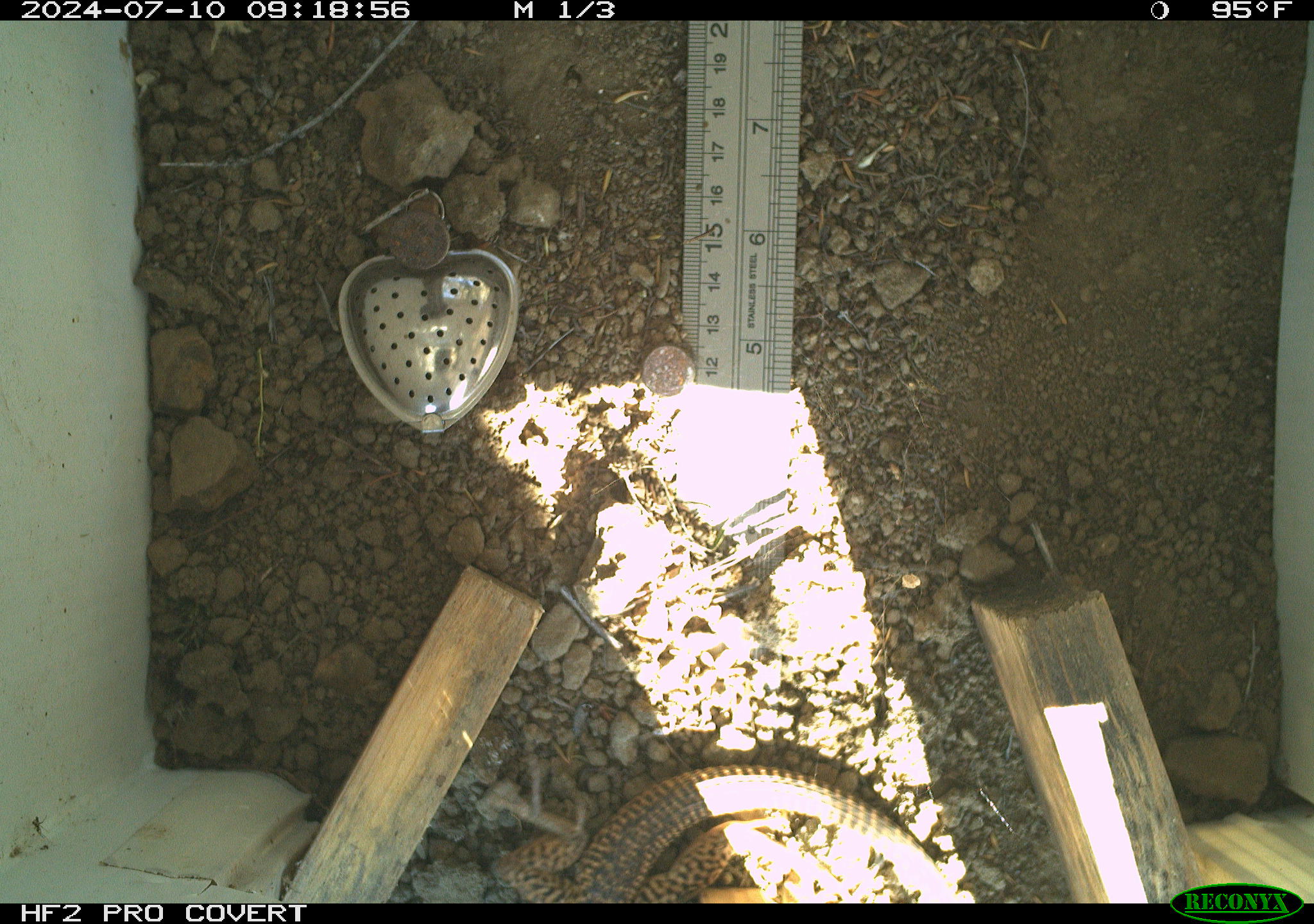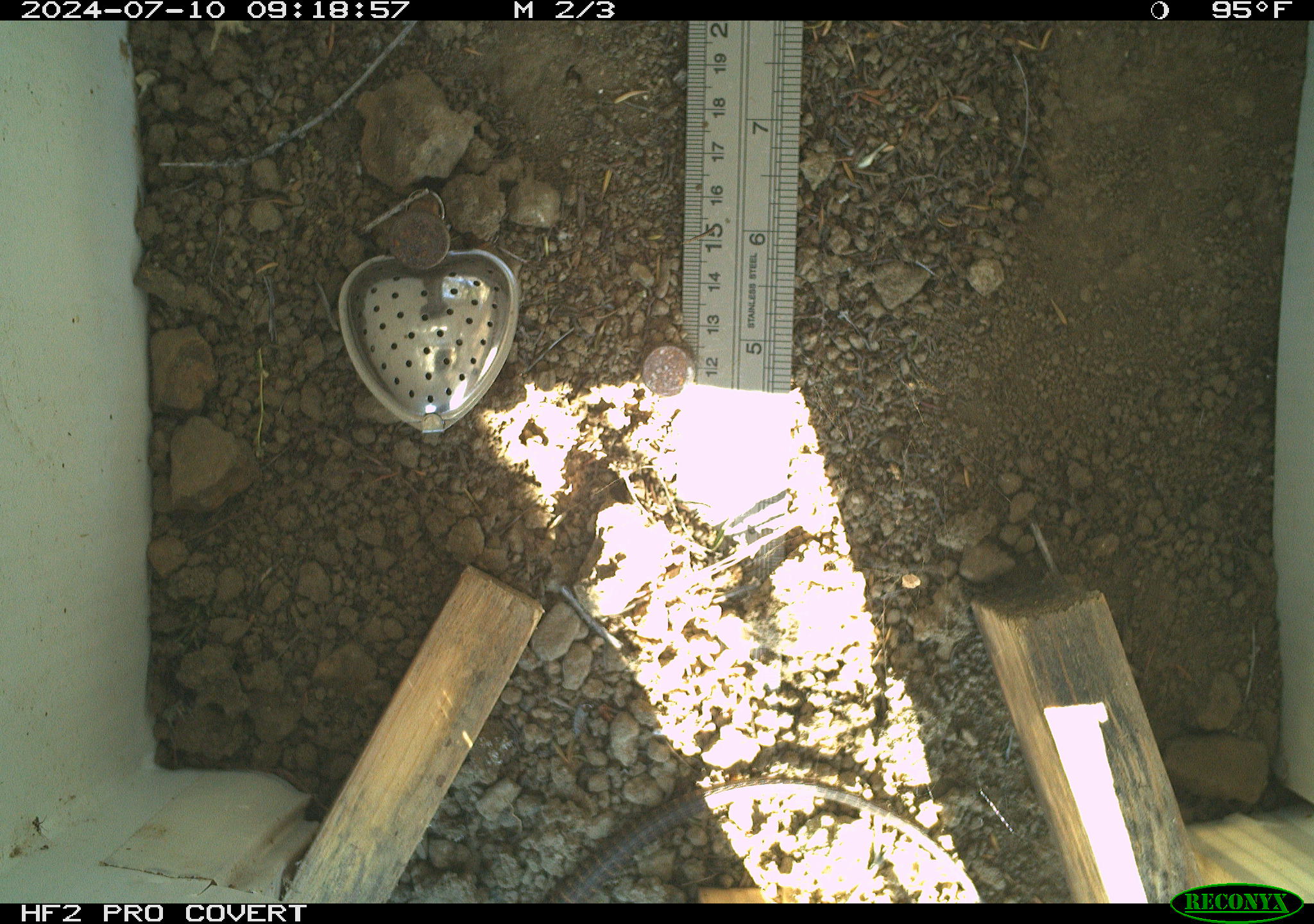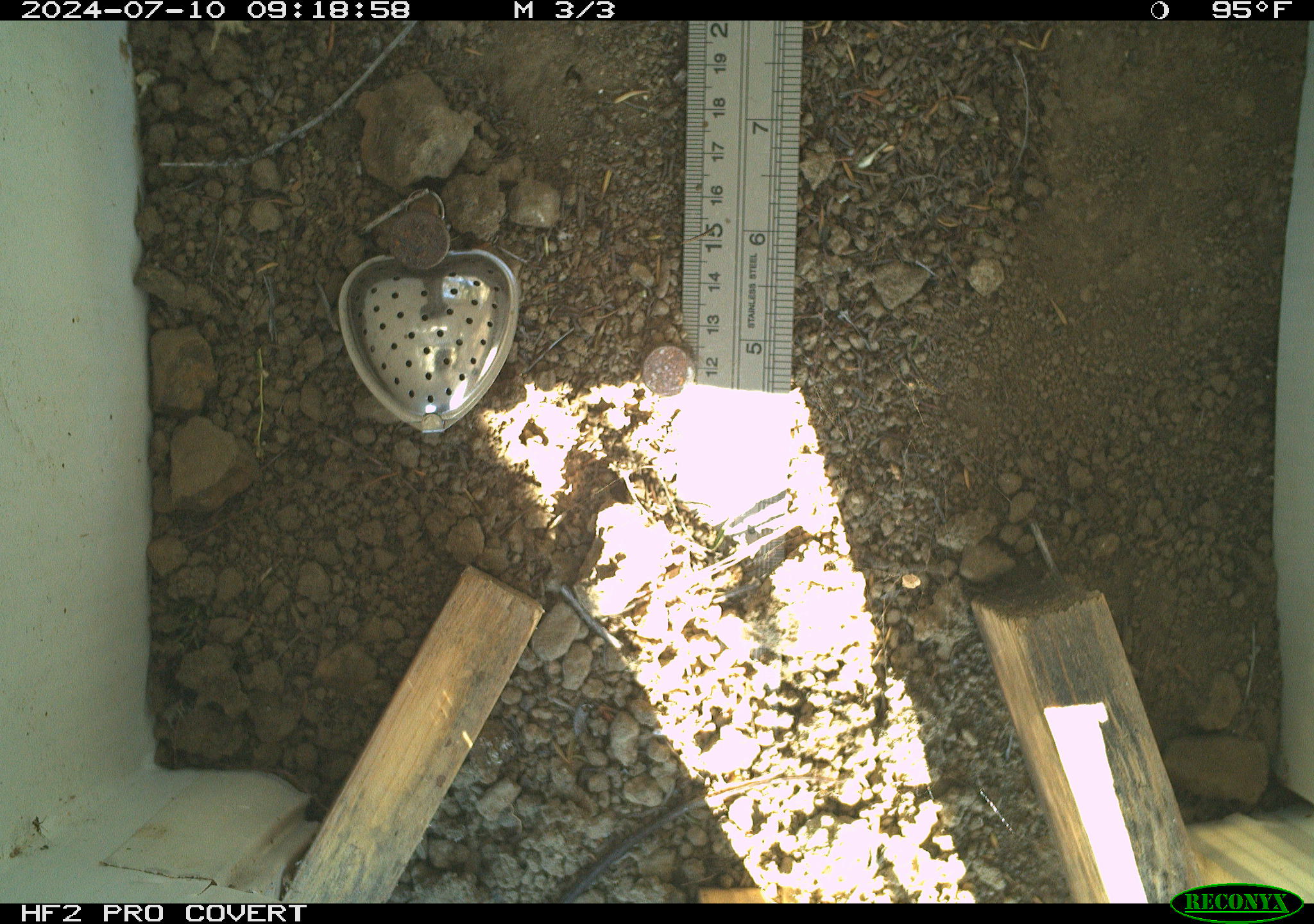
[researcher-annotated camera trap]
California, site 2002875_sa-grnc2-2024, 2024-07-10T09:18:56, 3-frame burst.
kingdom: Animalia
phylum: Chordata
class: Reptilia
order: Squamata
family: Teiidae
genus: Aspidoscelis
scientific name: Aspidoscelis tigris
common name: western whiptail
Western whiptail (Aspidoscelis tigris).